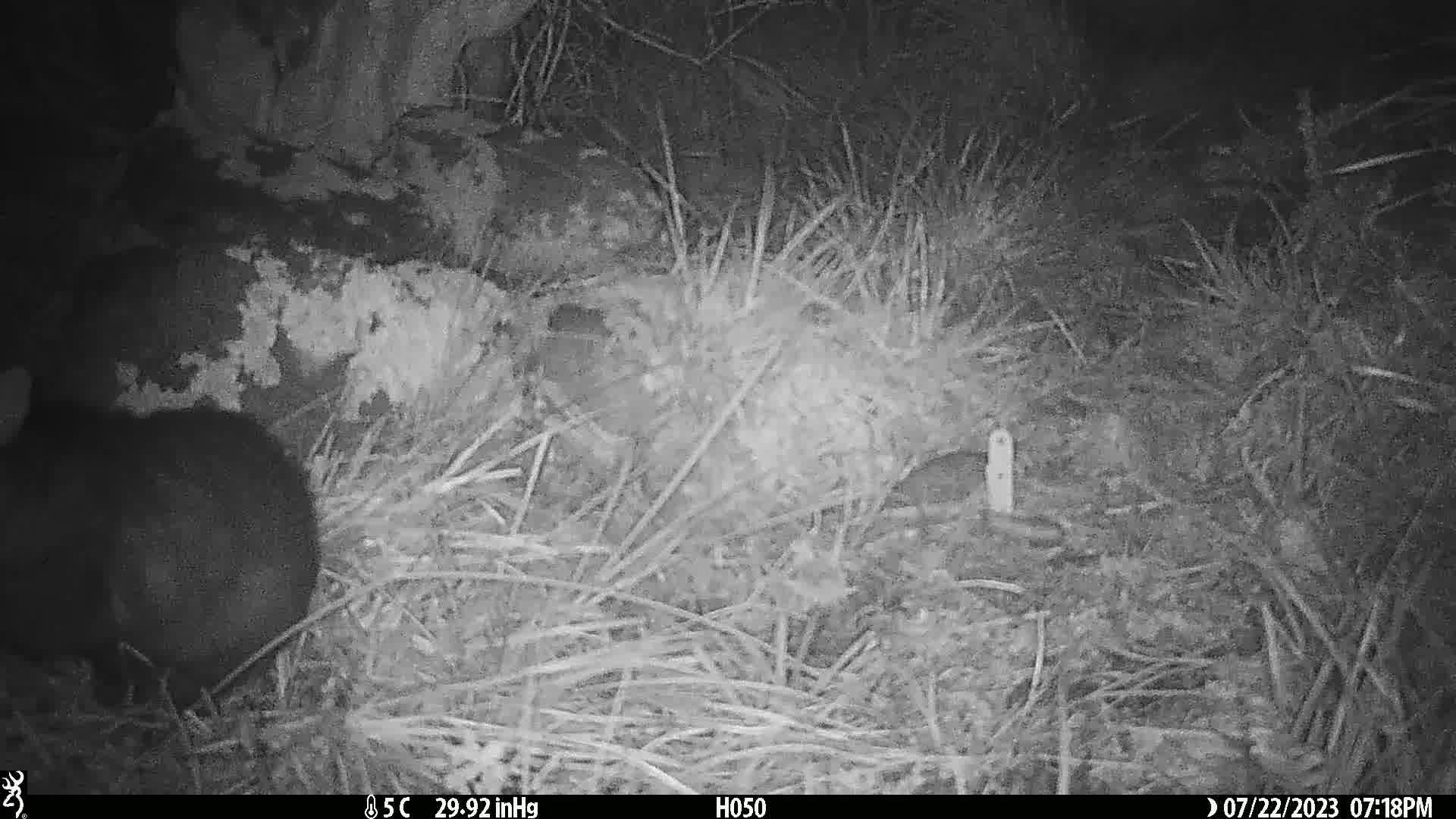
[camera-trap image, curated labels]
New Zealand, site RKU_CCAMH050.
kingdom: Animalia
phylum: Chordata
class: Mammalia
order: Diprotodontia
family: Phalangeridae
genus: Trichosurus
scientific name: Trichosurus vulpecula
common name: common brushtail possum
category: possum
Possum (common brushtail possum) (Trichosurus vulpecula).